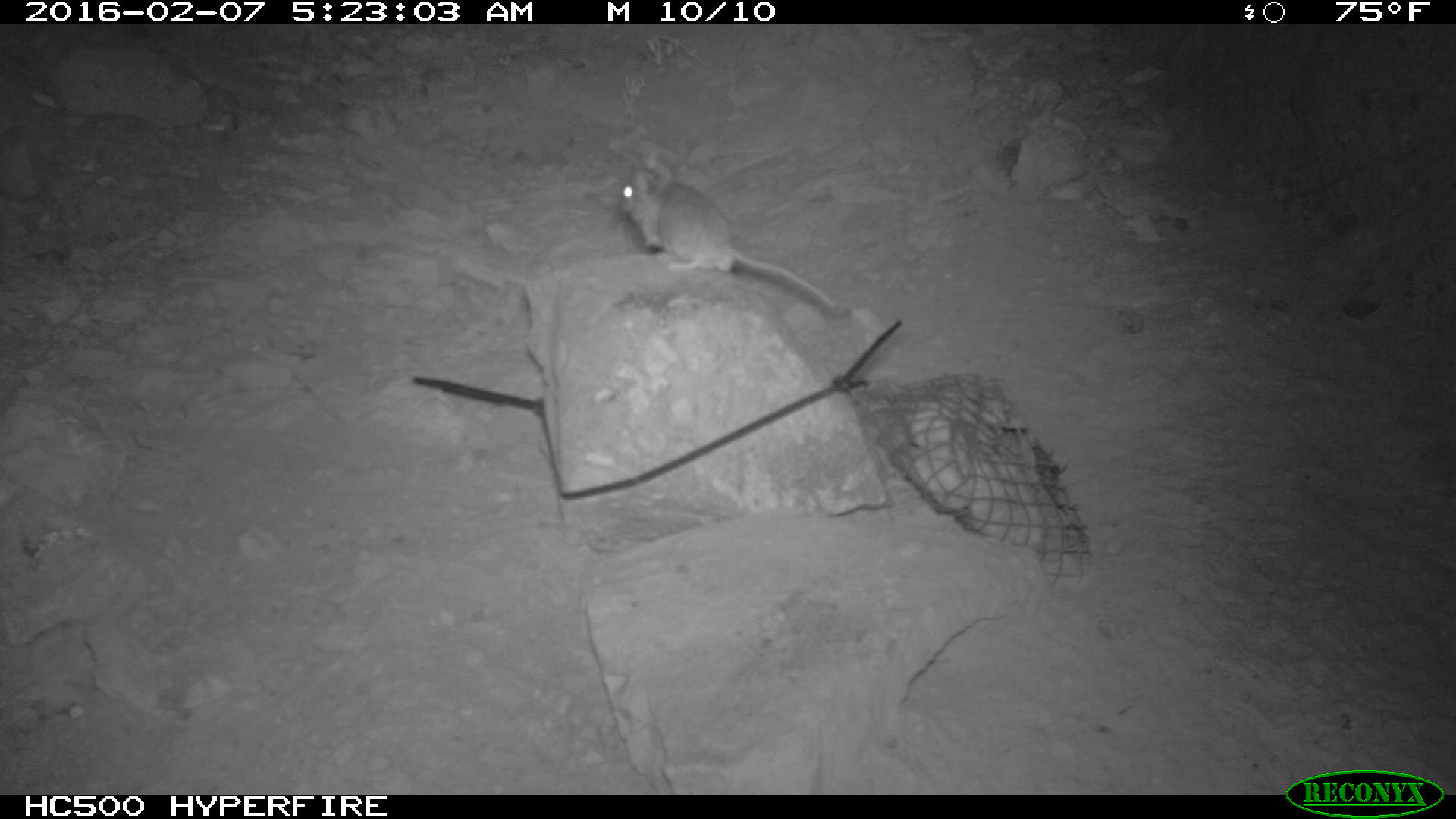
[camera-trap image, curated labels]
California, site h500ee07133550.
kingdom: Animalia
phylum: Chordata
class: Mammalia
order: Rodentia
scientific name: Rodentia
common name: rodent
Rodent (Rodentia).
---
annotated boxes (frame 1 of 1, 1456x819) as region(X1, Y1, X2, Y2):
rodent: region(618, 153, 835, 309)